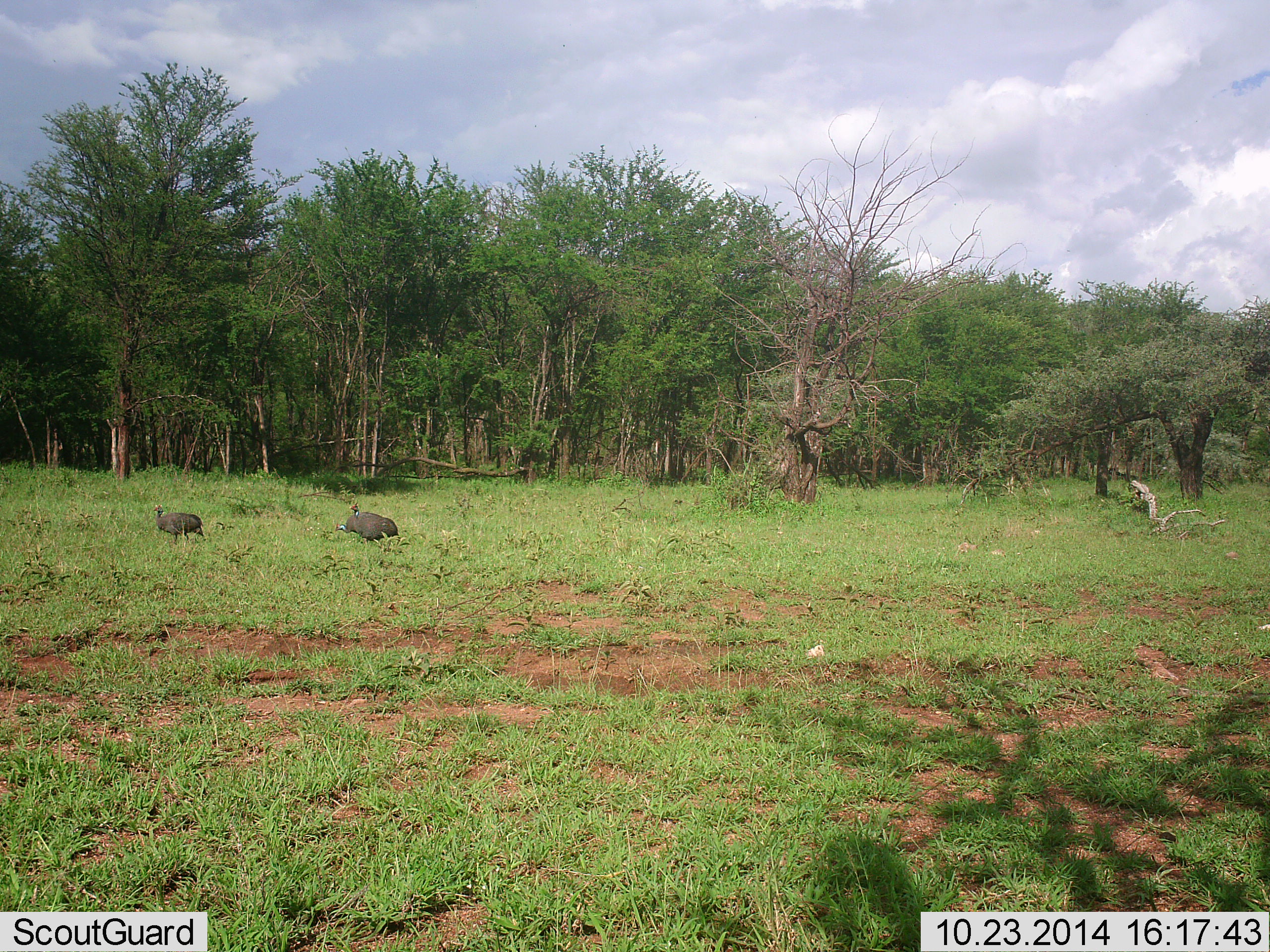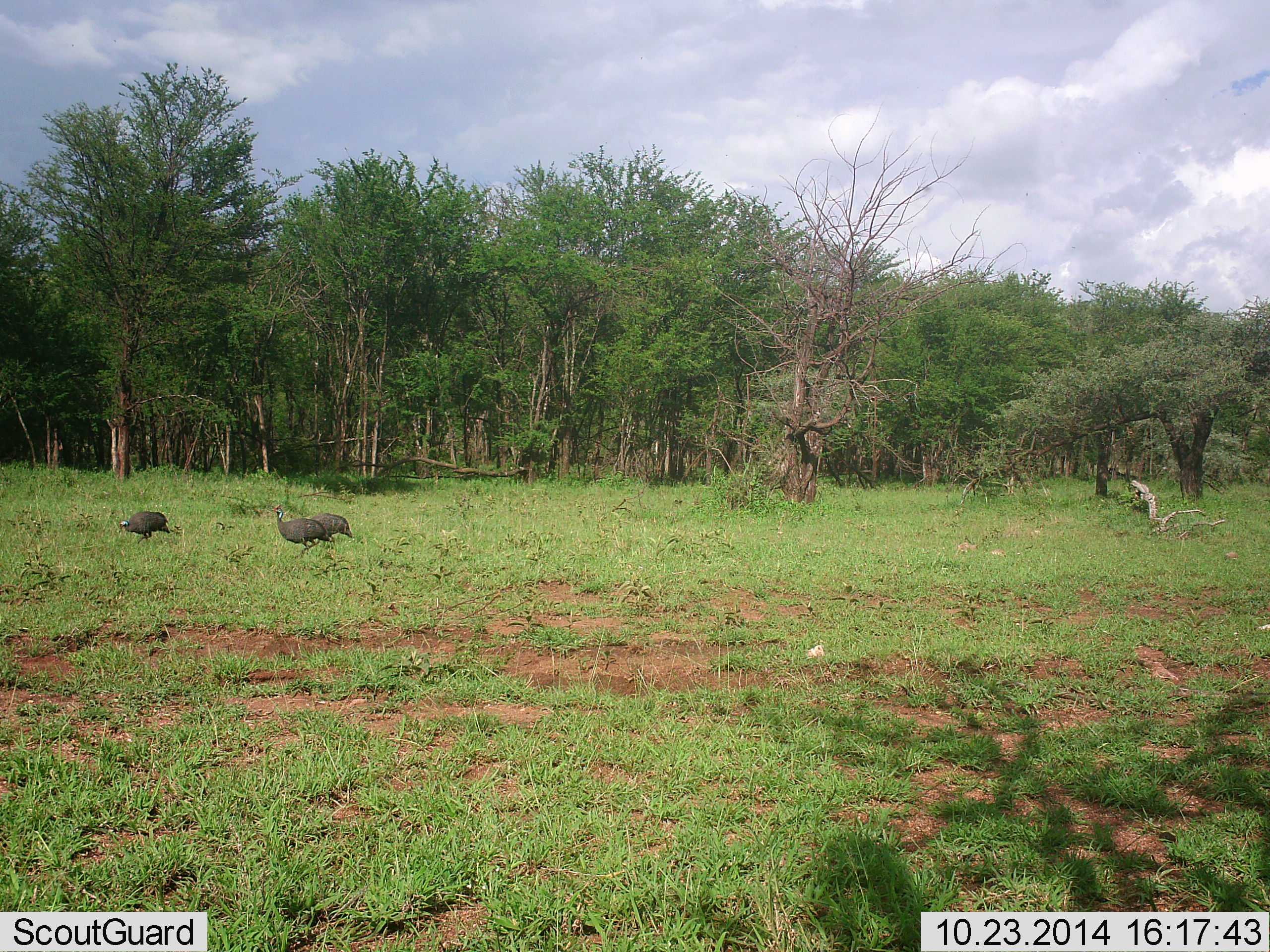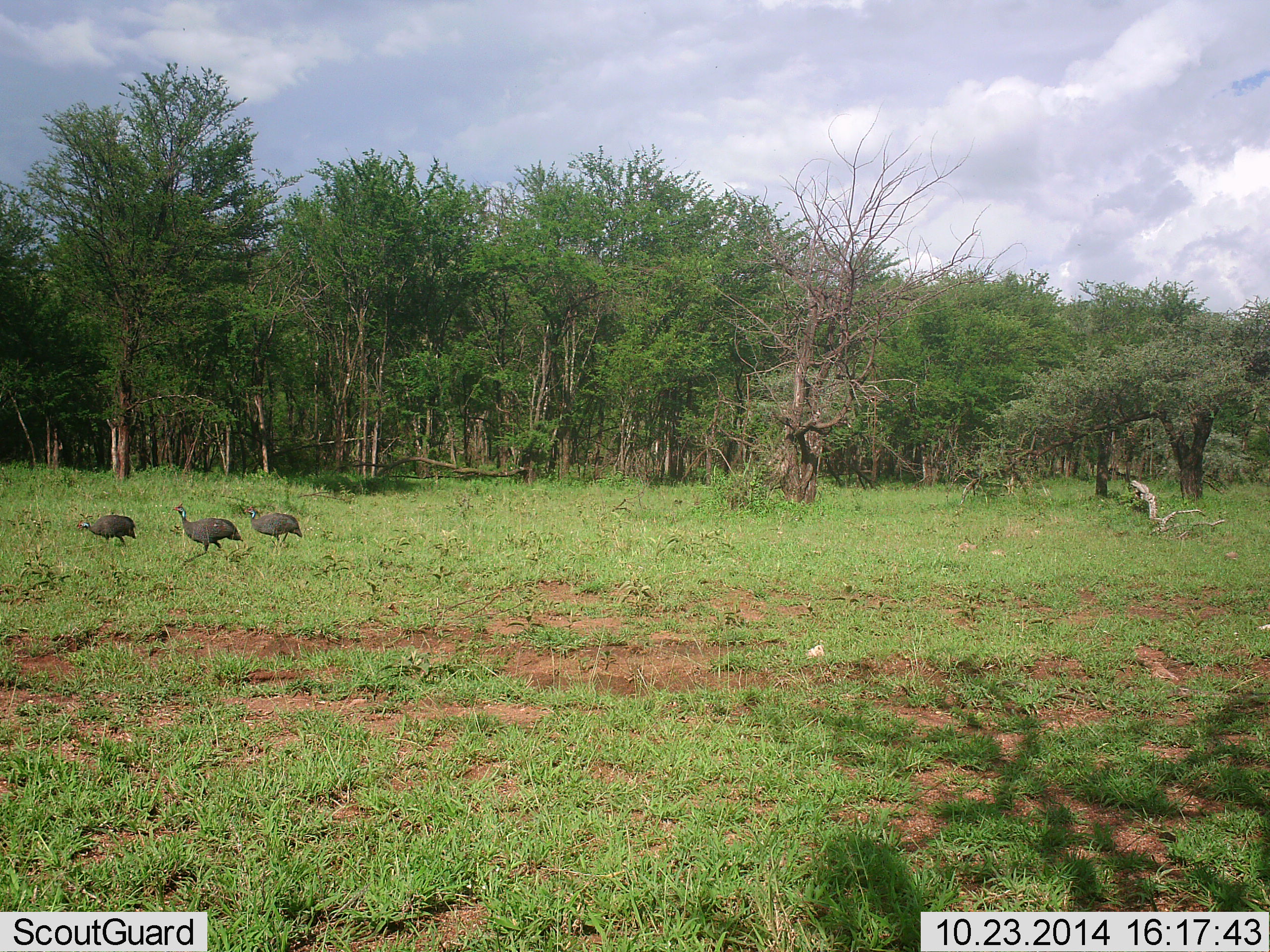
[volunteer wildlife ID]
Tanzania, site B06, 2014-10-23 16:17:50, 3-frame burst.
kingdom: Animalia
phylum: Chordata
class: Aves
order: Galliformes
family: Numididae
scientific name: Numididae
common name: guinea fowl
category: guineafowl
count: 3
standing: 10%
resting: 0%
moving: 90%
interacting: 0%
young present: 0%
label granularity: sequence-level